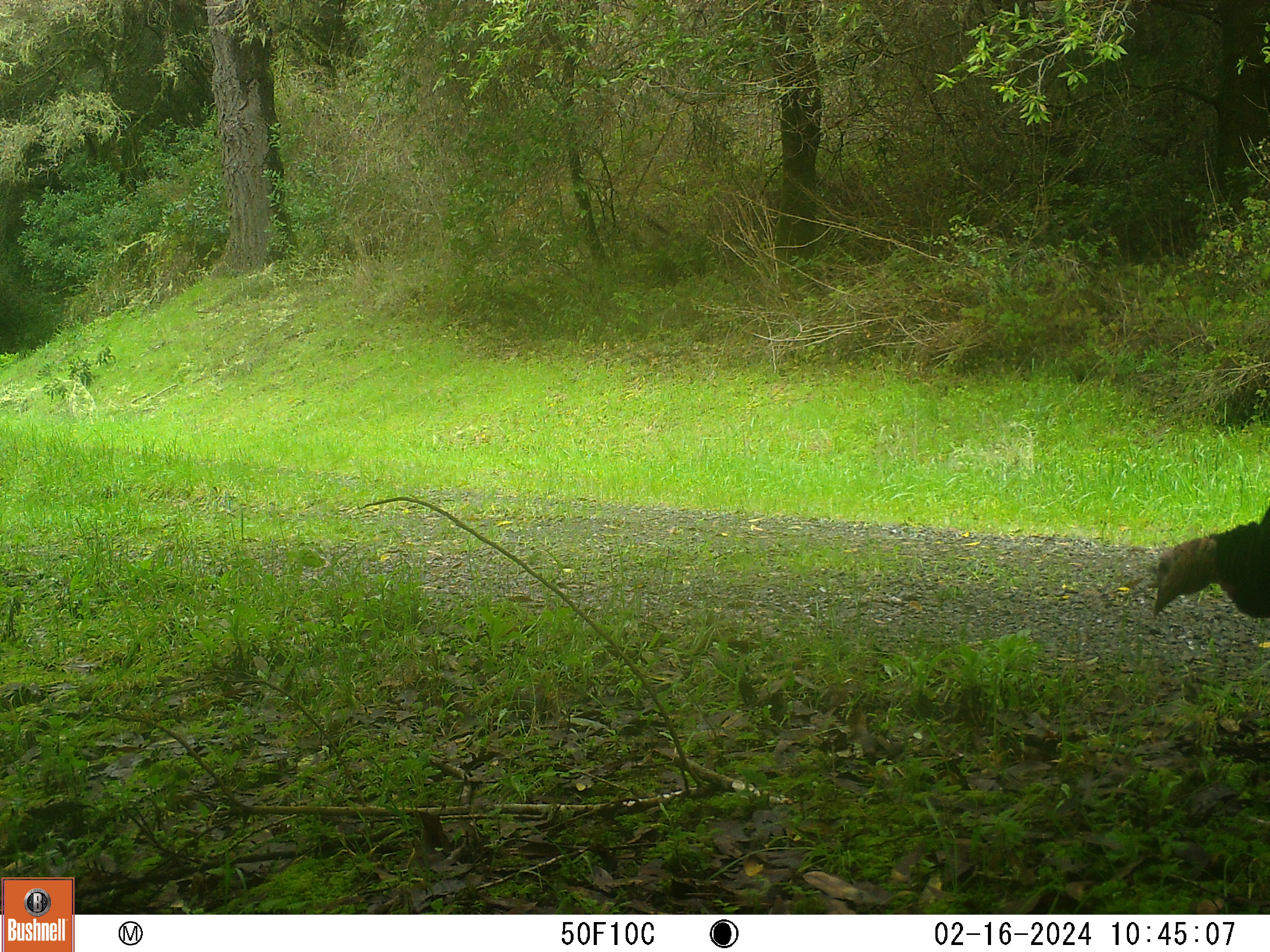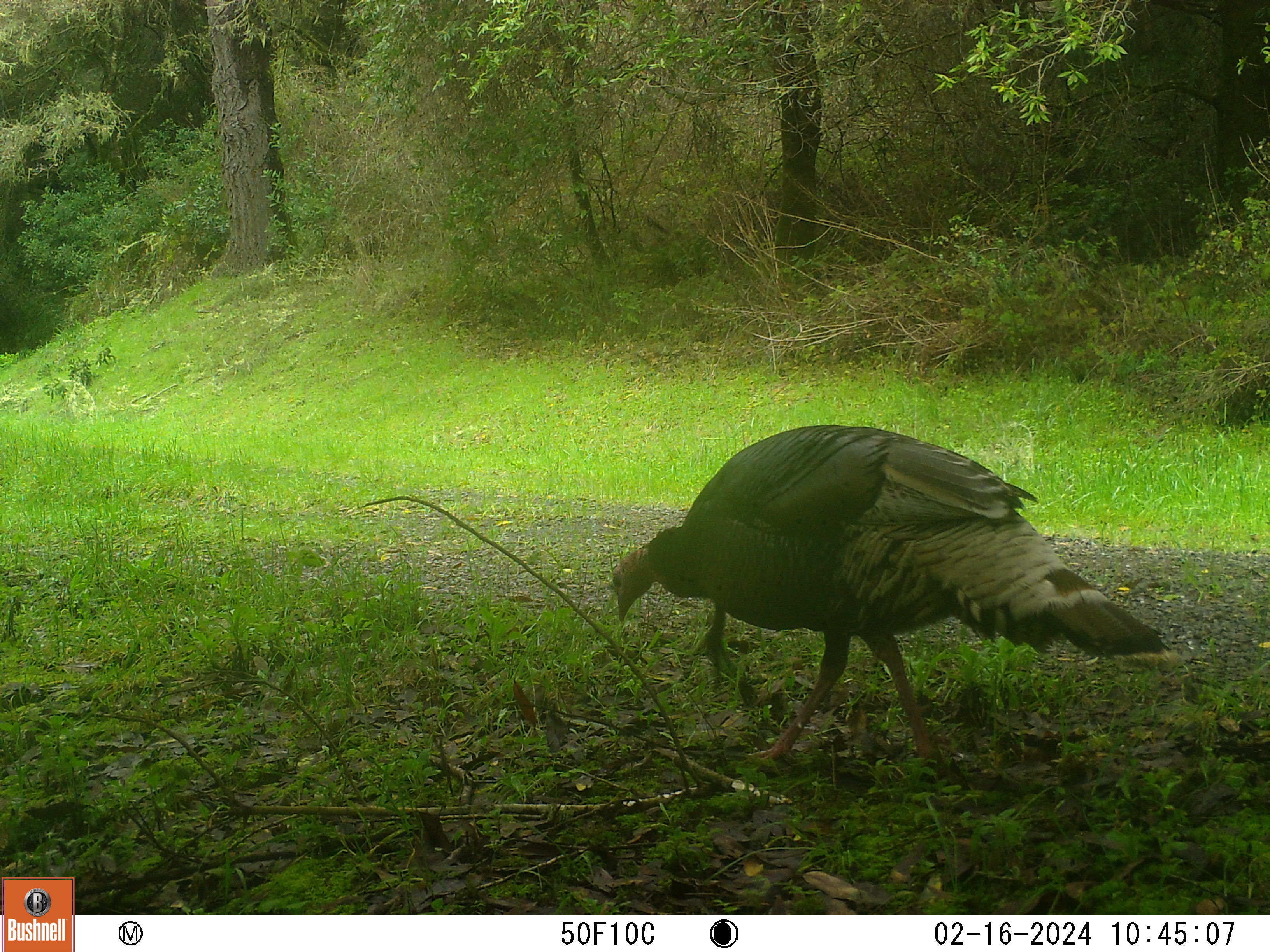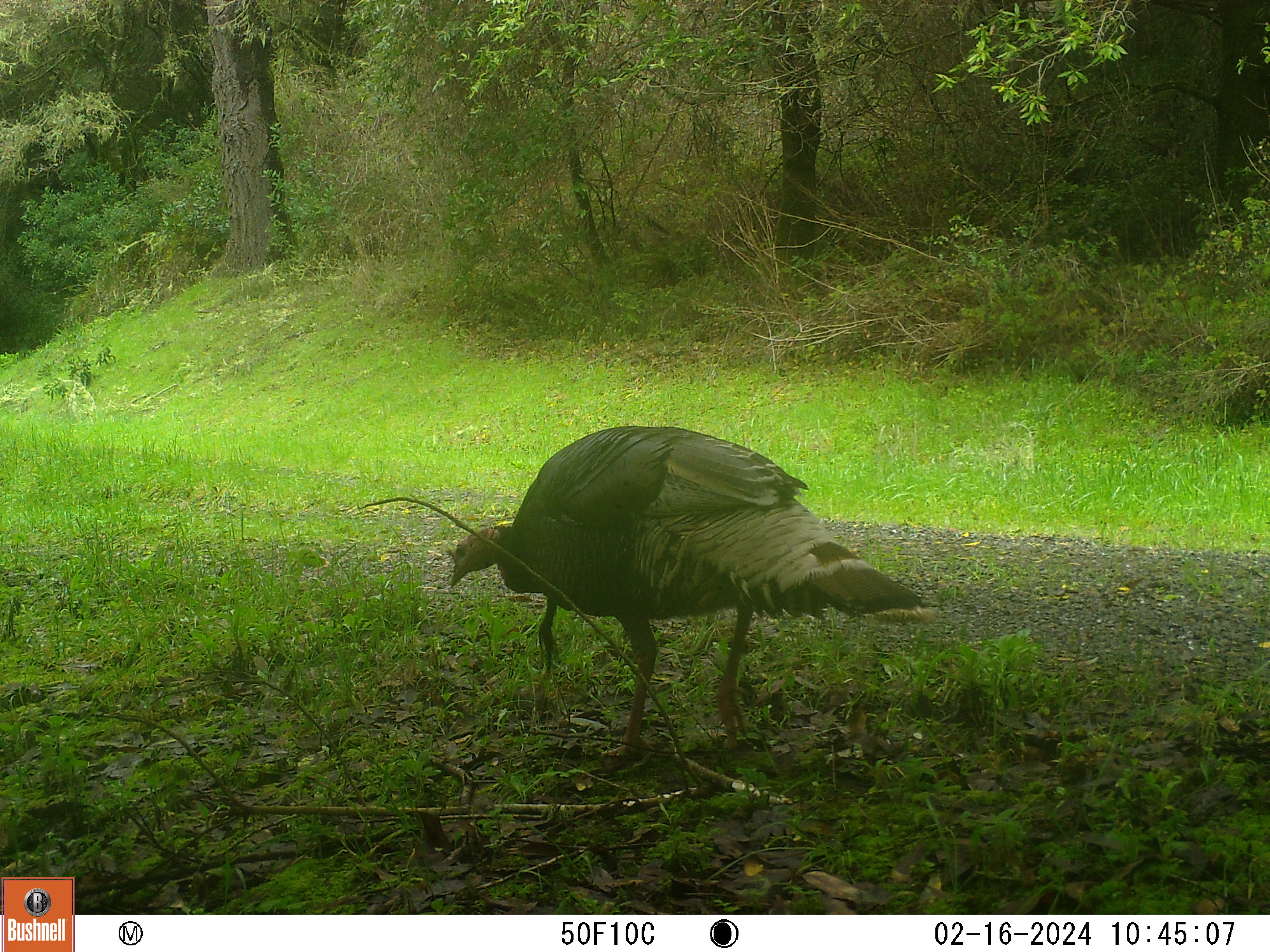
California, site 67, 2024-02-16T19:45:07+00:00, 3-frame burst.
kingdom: Animalia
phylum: Chordata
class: Aves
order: Galliformes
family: Phasianidae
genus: Meleagris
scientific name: Meleagris gallopavo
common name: turkey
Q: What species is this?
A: Turkey (Meleagris gallopavo).